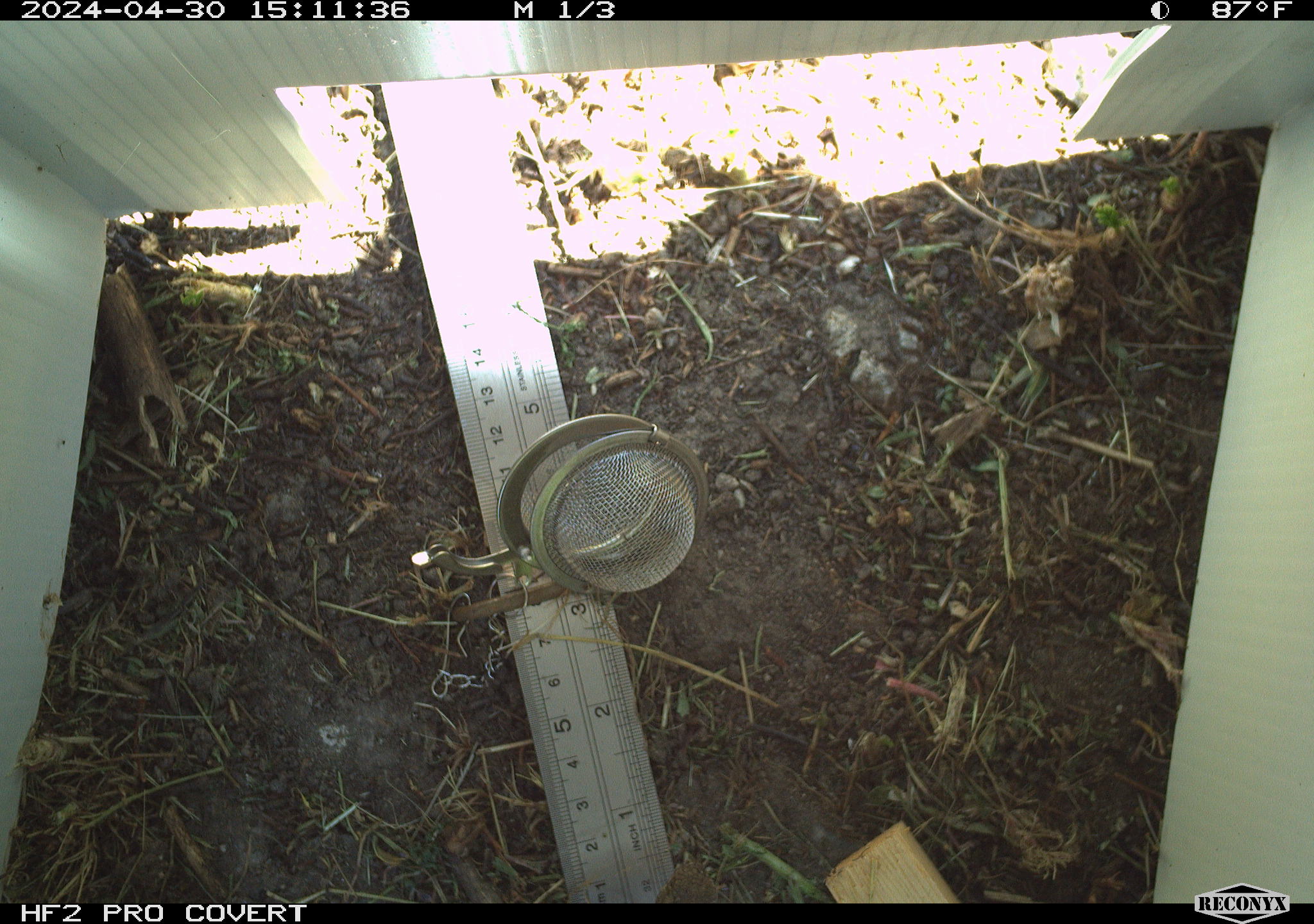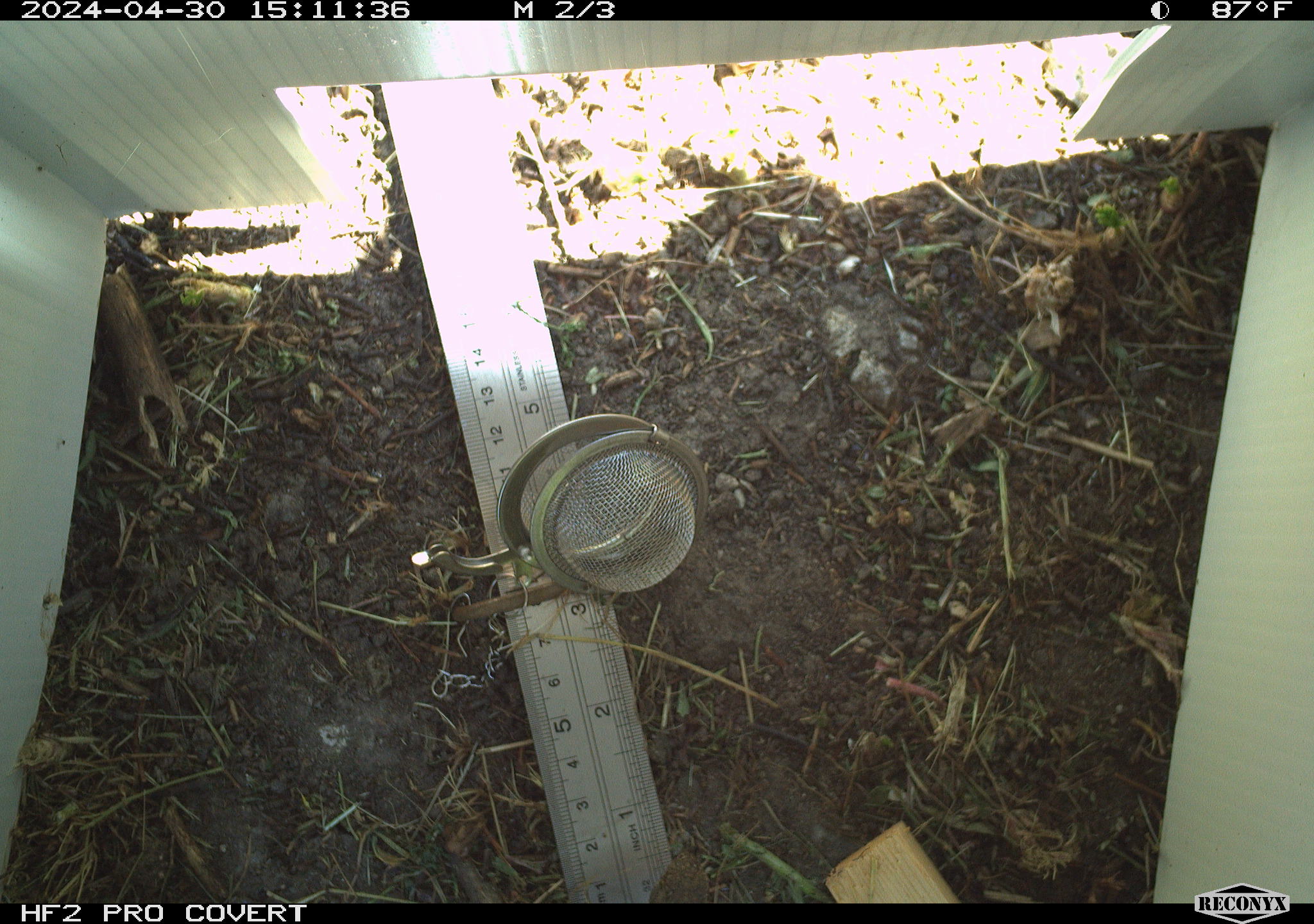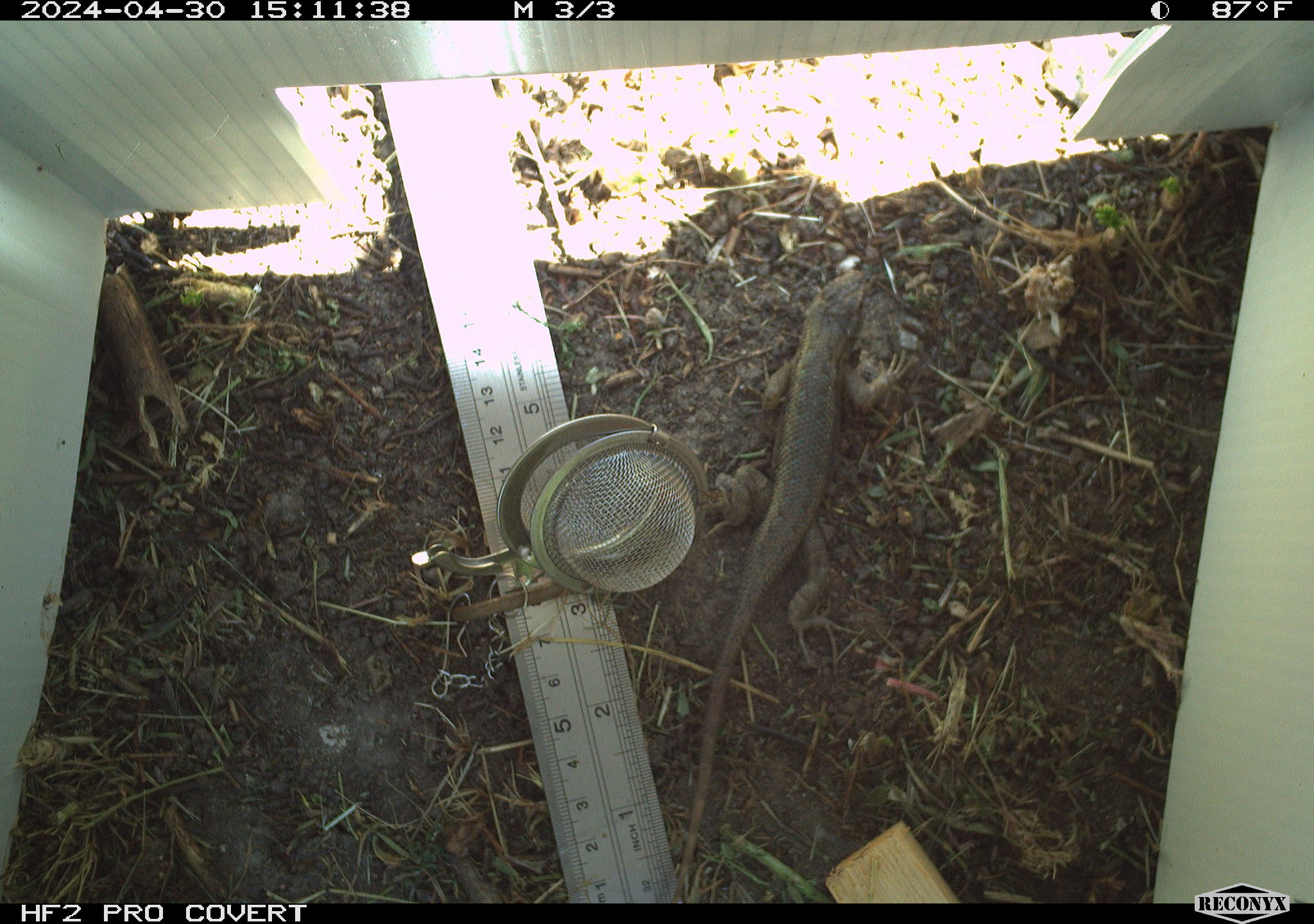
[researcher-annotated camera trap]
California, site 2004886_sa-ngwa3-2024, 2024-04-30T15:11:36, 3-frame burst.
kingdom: Animalia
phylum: Chordata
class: Reptilia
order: Squamata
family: Phrynosomatidae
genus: Sceloporus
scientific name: Sceloporus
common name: spiny lizards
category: sceloporus species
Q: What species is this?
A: Sceloporus species (spiny lizards) (Sceloporus).